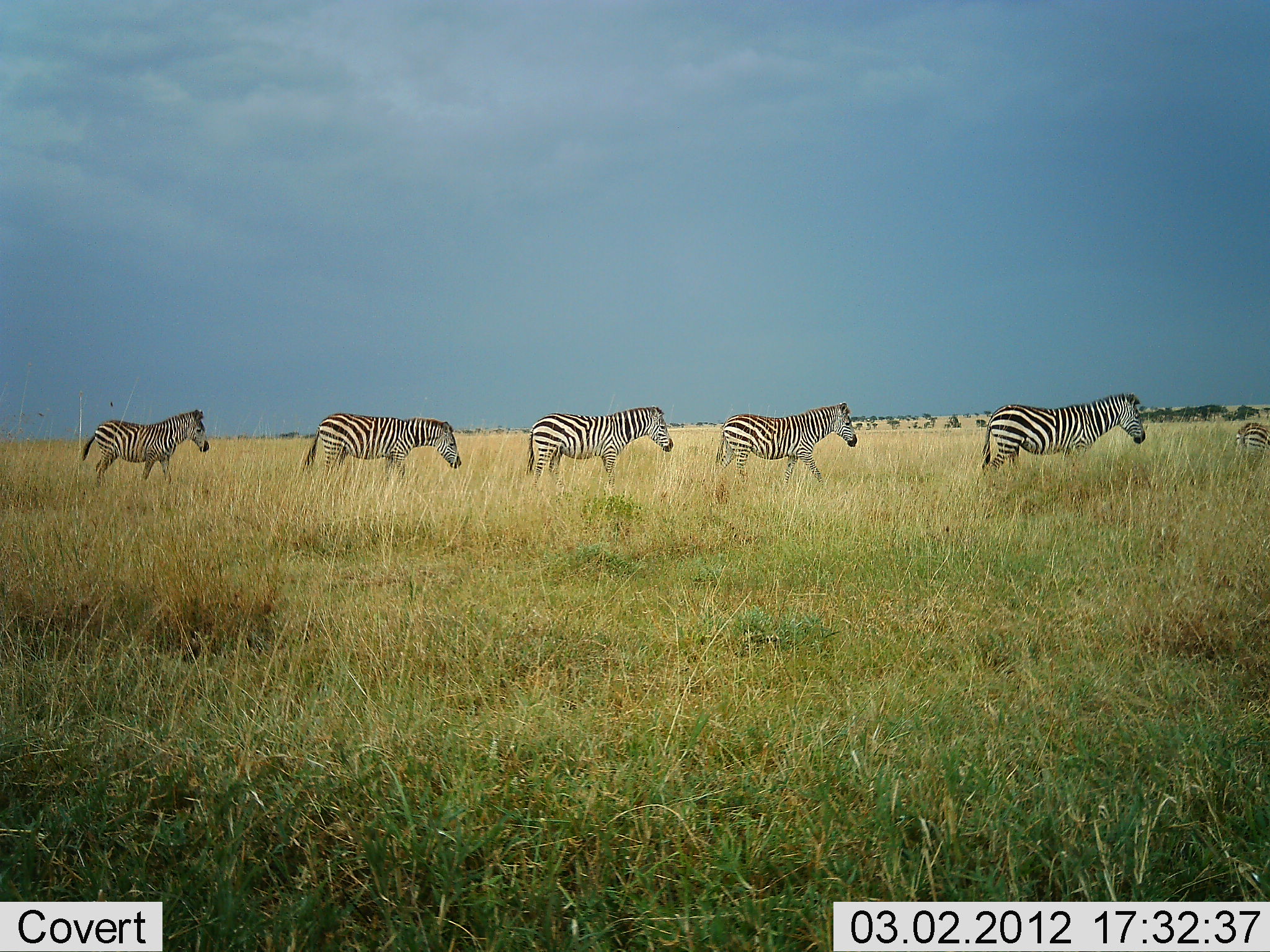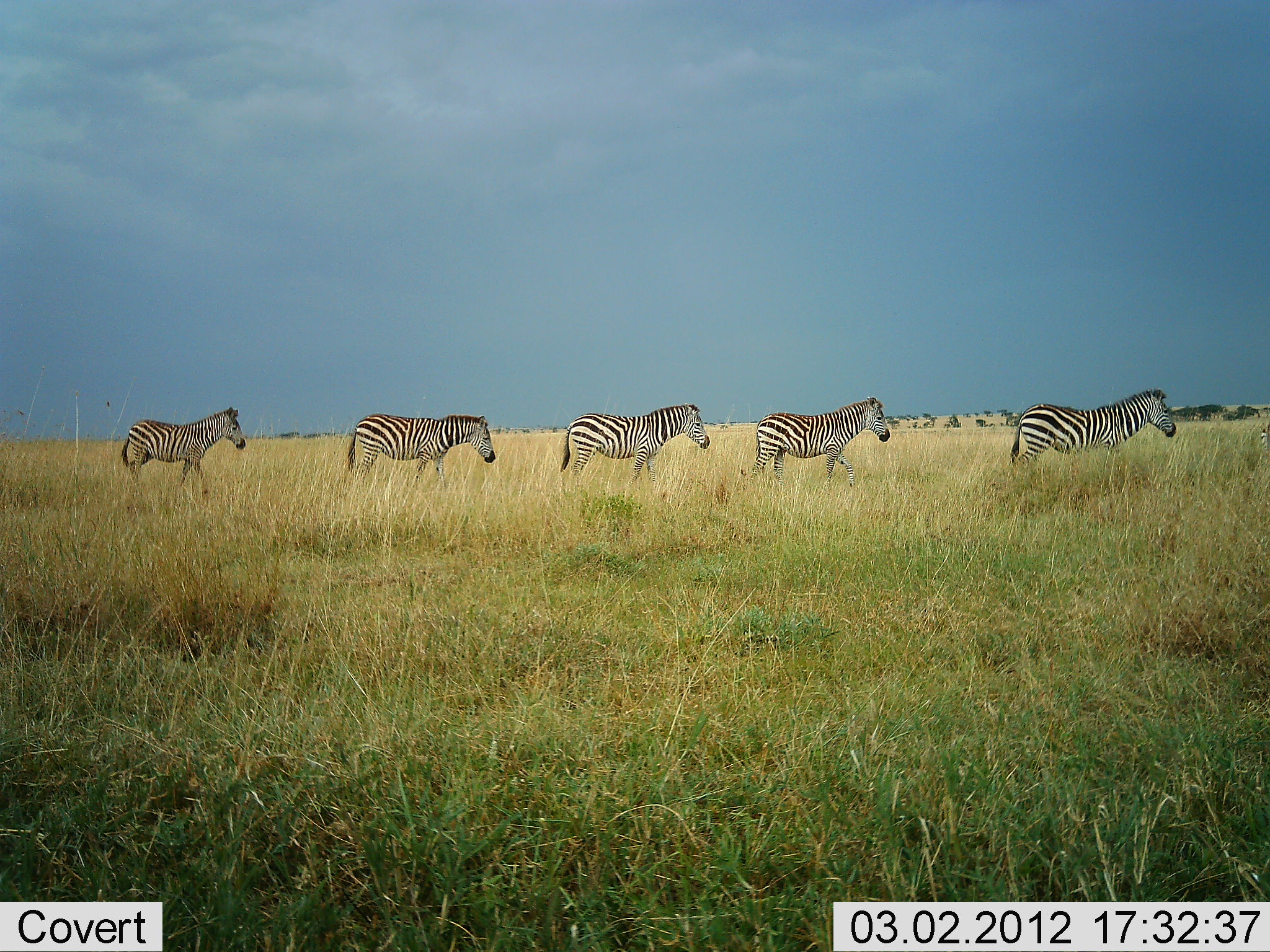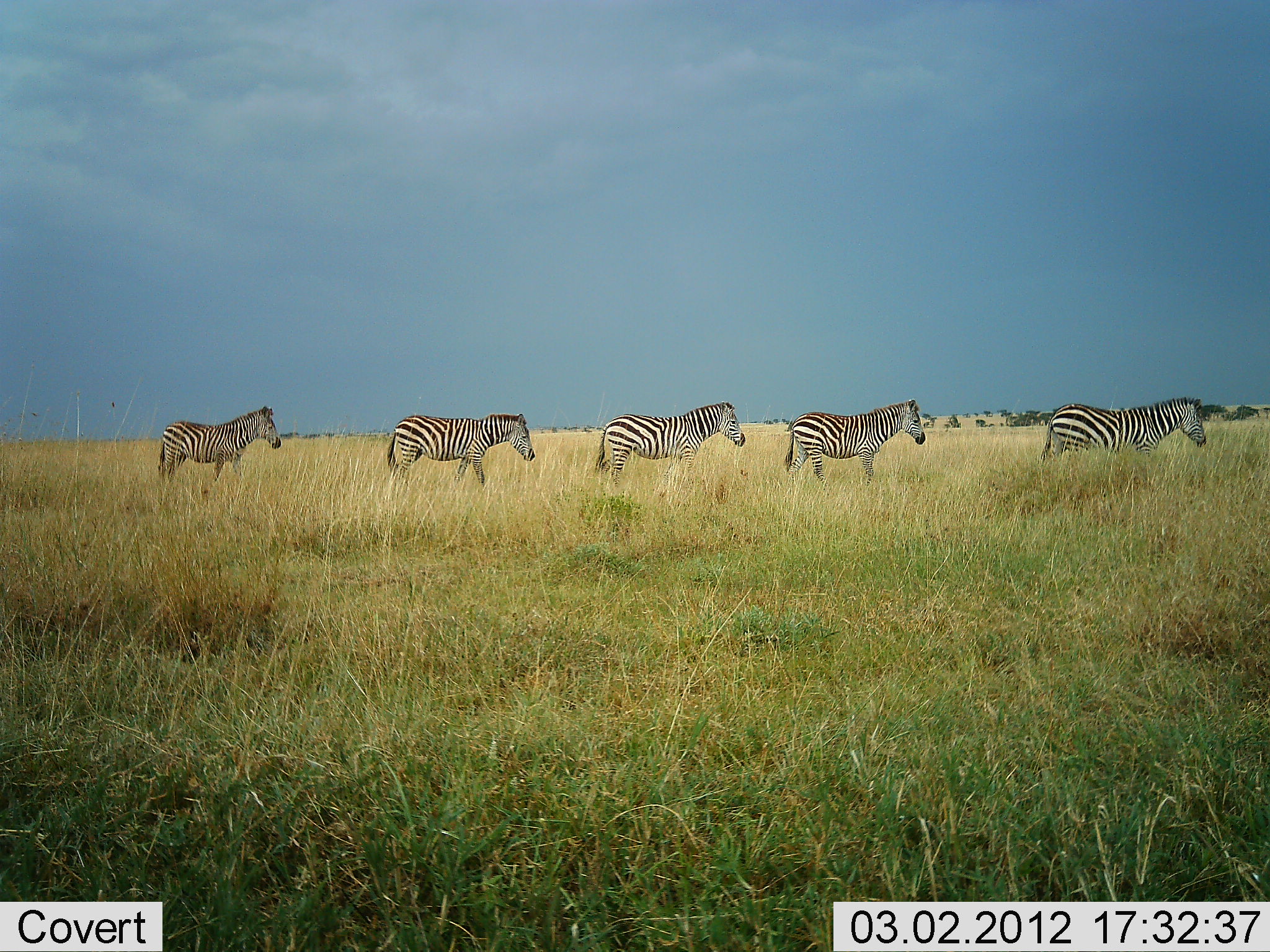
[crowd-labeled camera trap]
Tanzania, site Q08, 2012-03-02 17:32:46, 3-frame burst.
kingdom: Animalia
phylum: Chordata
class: Mammalia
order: Perissodactyla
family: Equidae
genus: Equus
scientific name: Equus quagga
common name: plains zebra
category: zebra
Zebra (plains zebra) (Equus quagga), count 6. Behavior (volunteer vote fractions): standing 9%, resting 0%, moving 91%, interacting 0%. Young present (vote fraction): 13%. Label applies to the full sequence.